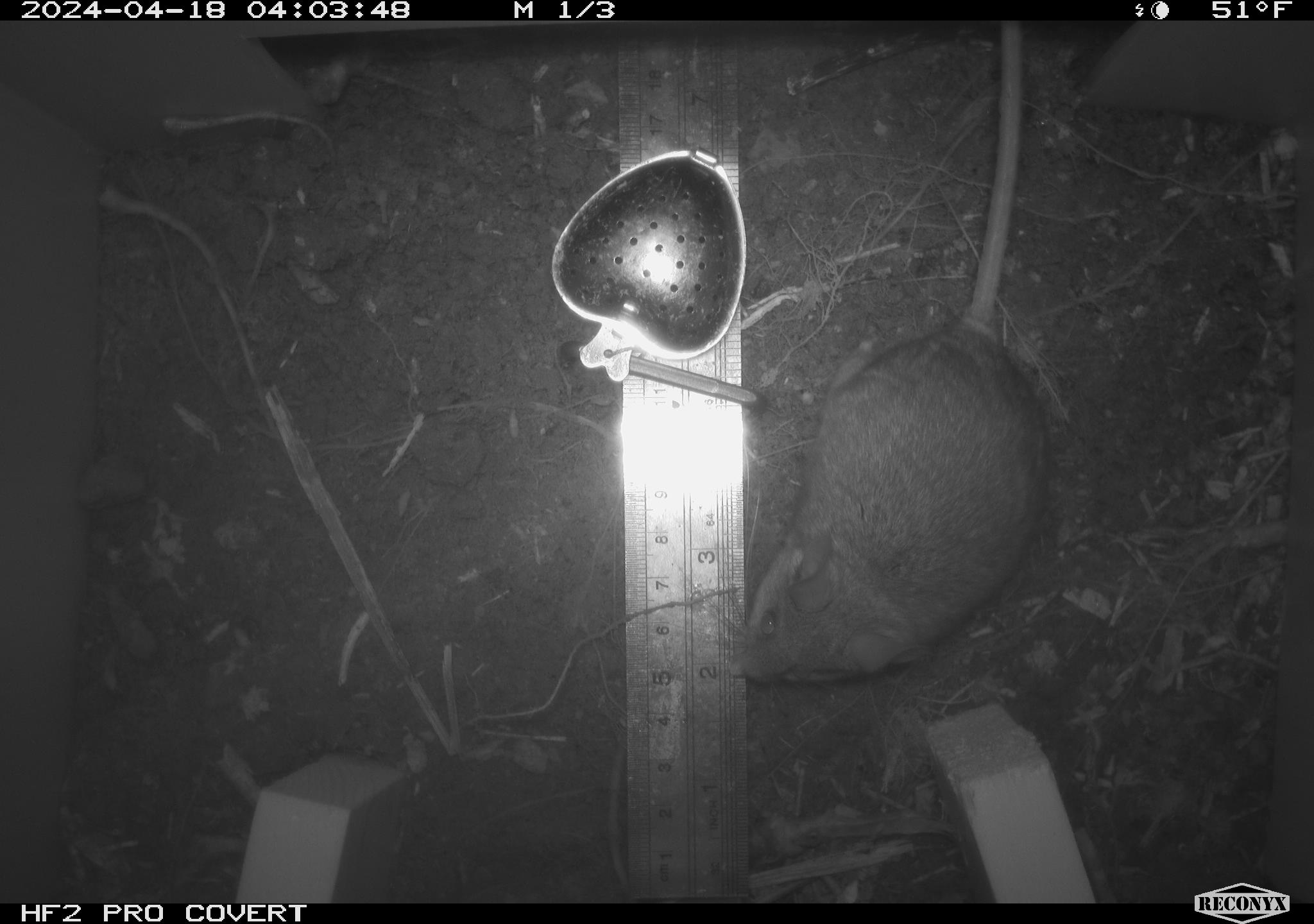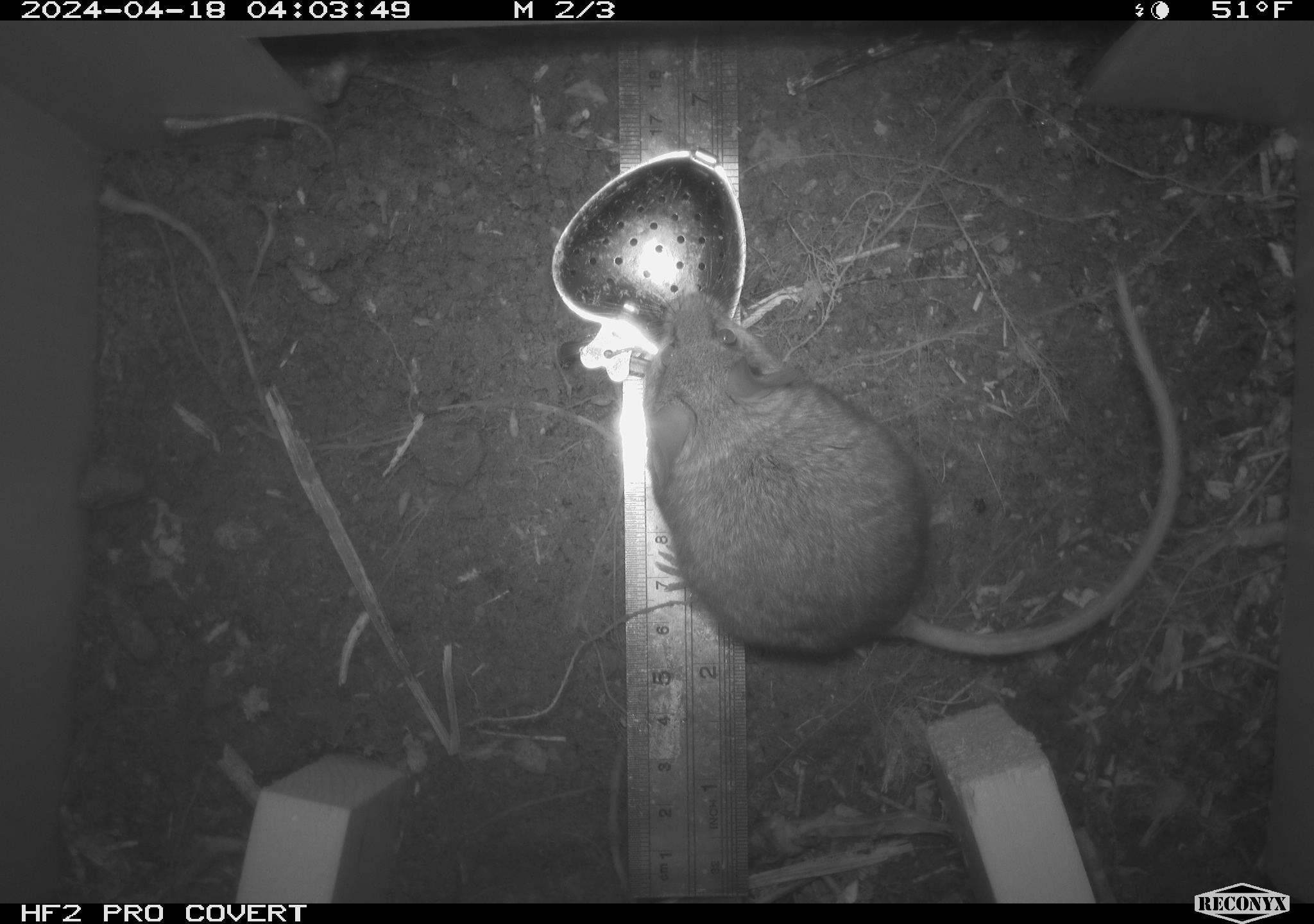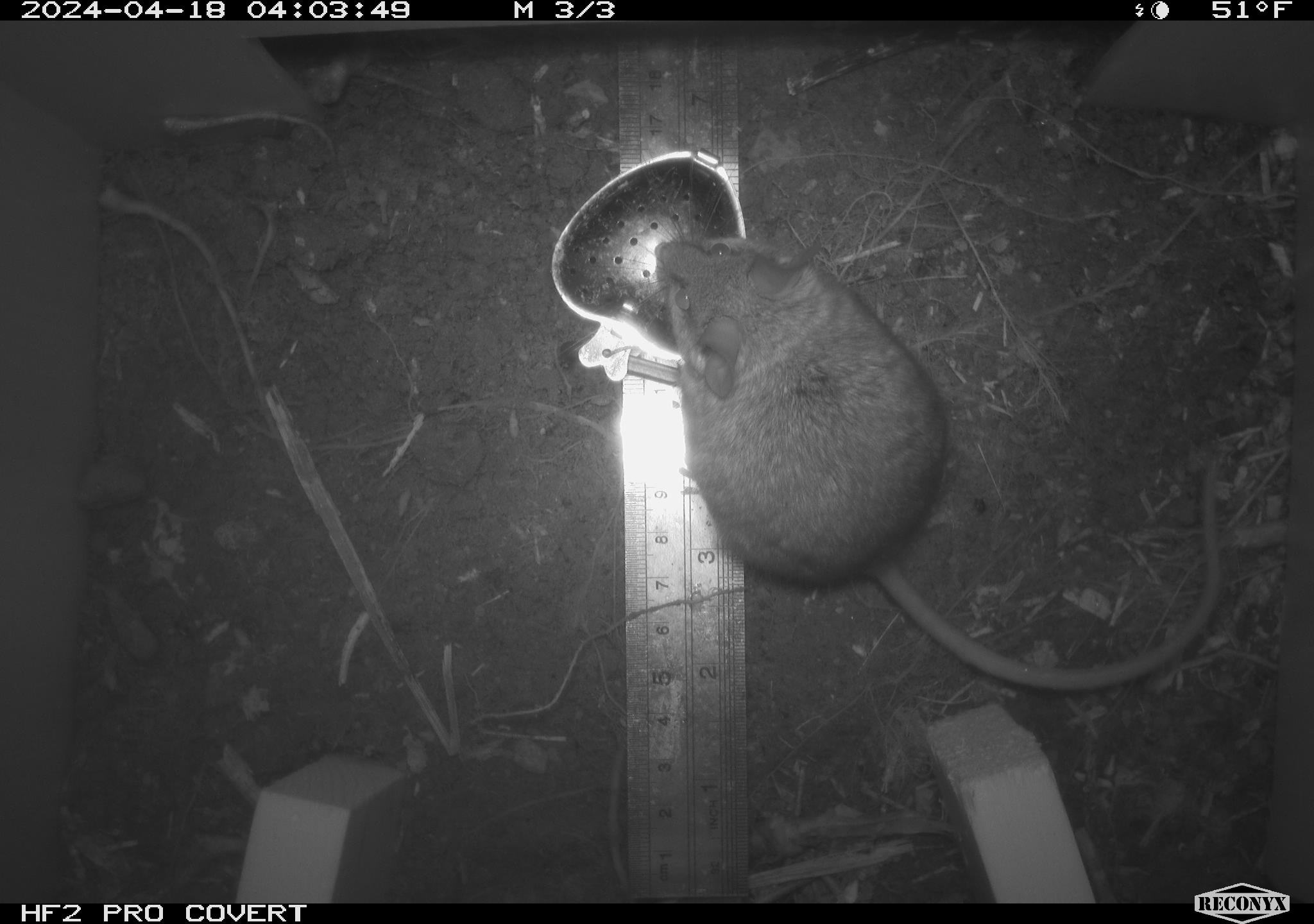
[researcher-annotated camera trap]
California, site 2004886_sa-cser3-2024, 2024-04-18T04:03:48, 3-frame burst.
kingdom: Animalia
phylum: Chordata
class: Mammalia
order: Rodentia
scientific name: Rodentia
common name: rodent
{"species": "rodent (Rodentia)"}